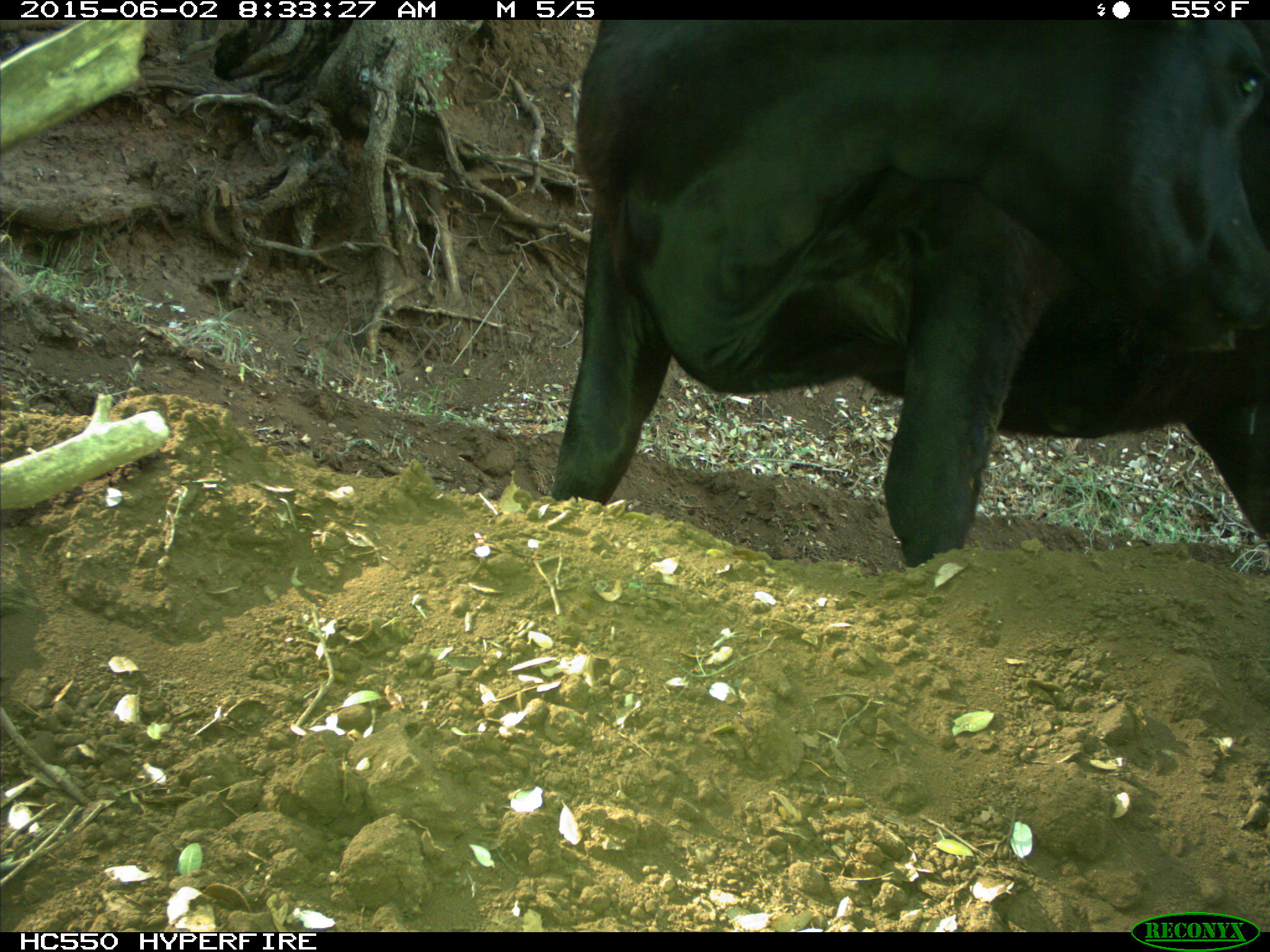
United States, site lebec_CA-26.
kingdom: Animalia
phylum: Chordata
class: Mammalia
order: Artiodactyla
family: Bovidae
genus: Bos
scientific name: Bos taurus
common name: domestic cow